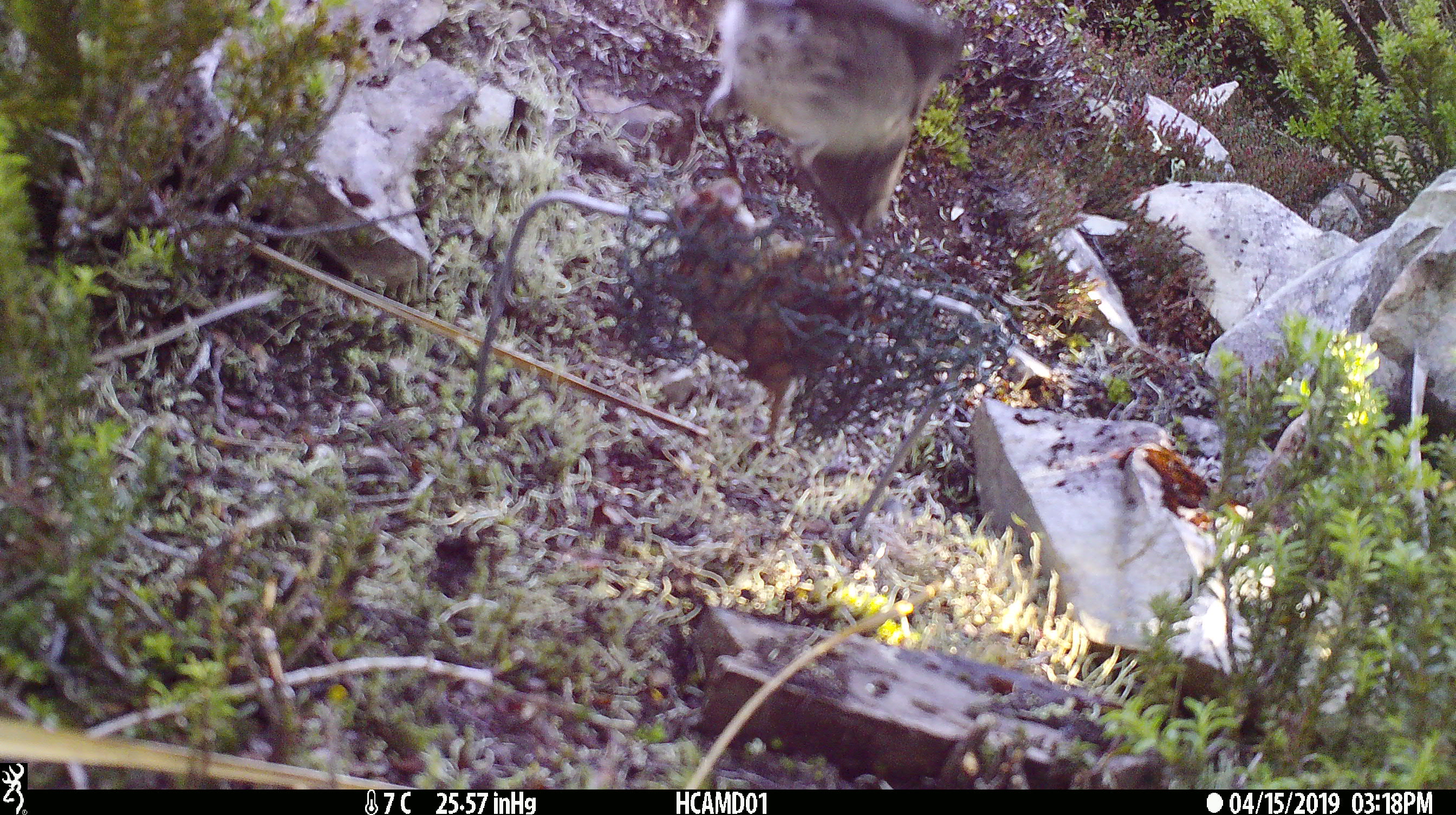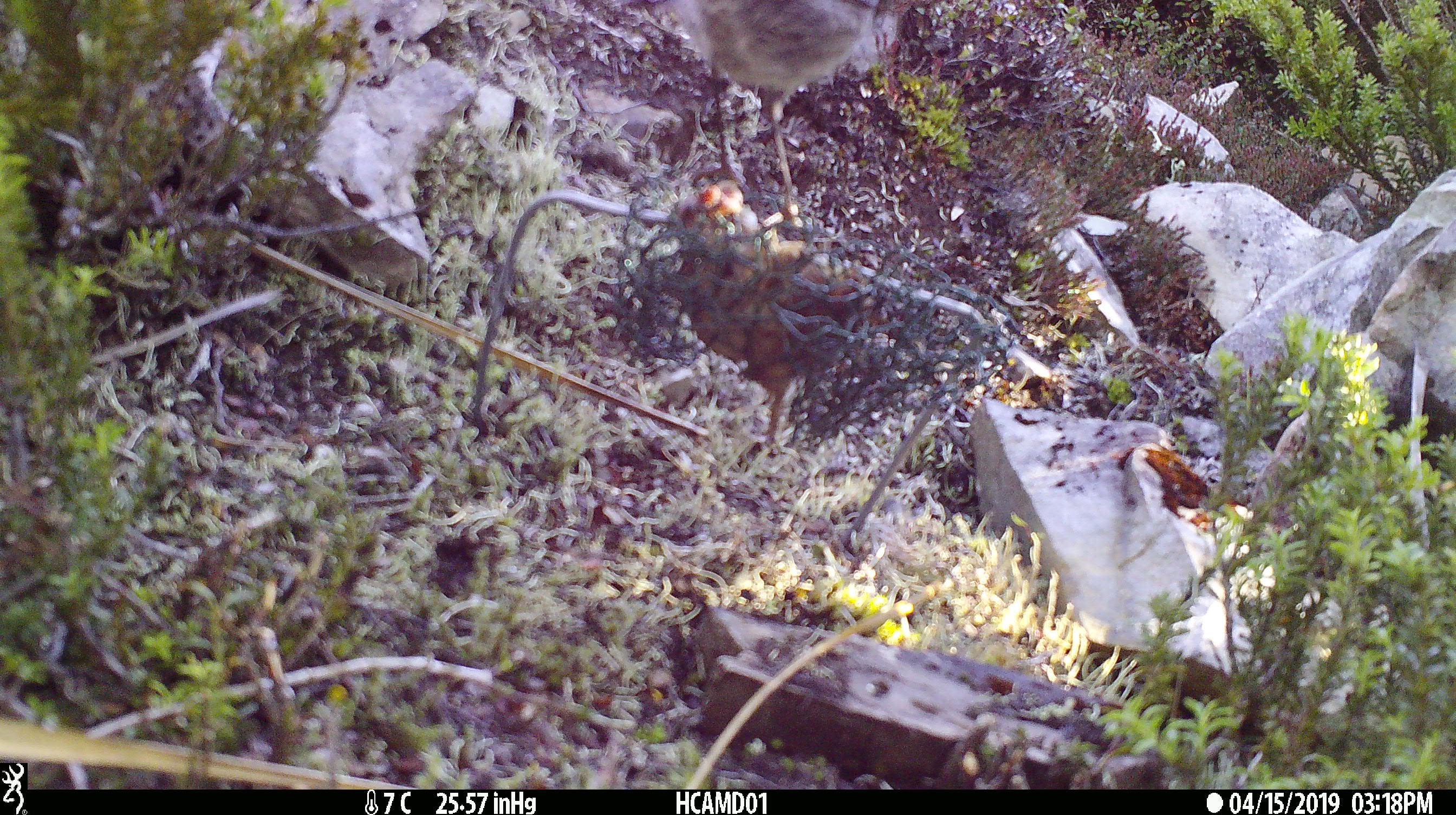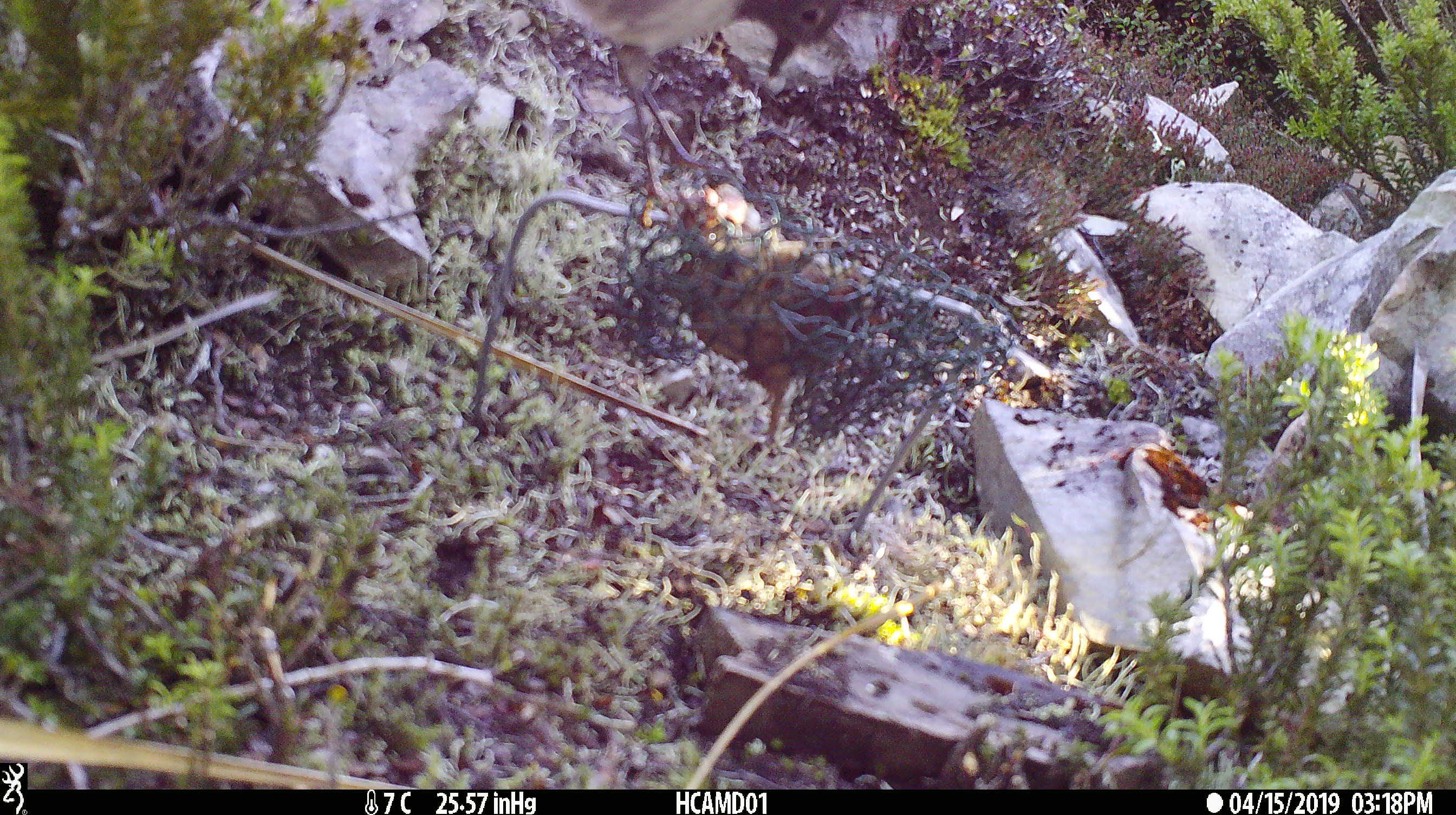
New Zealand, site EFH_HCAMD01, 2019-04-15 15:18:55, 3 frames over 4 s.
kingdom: Animalia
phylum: Chordata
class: Aves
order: Passeriformes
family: Petroicidae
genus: Petroica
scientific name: Petroica australis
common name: new zealand robin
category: robin